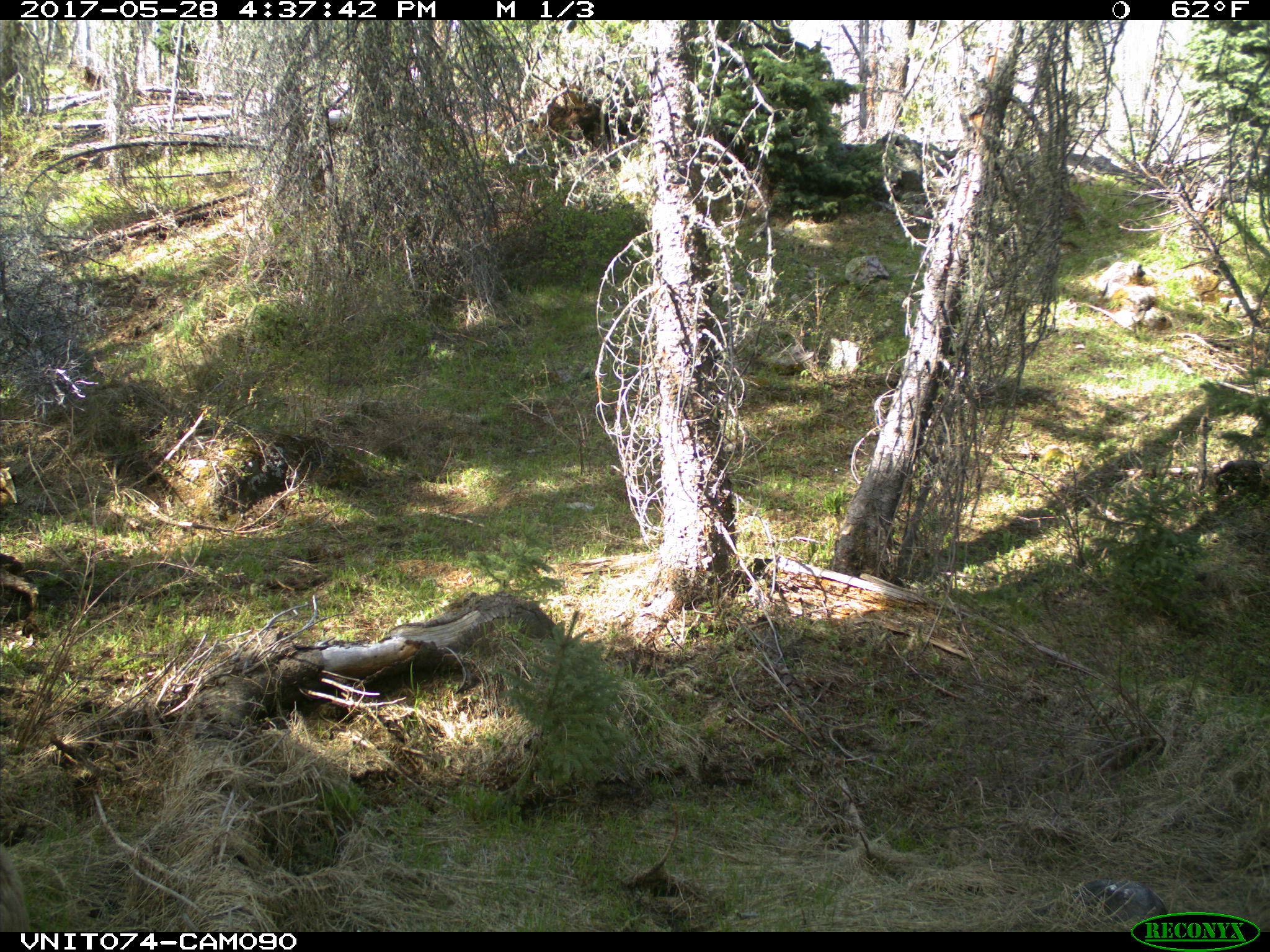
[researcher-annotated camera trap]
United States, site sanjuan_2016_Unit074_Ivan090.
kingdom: Animalia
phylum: Chordata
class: Mammalia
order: Artiodactyla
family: Cervidae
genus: Odocoileus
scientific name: Odocoileus hemionus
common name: mule deer